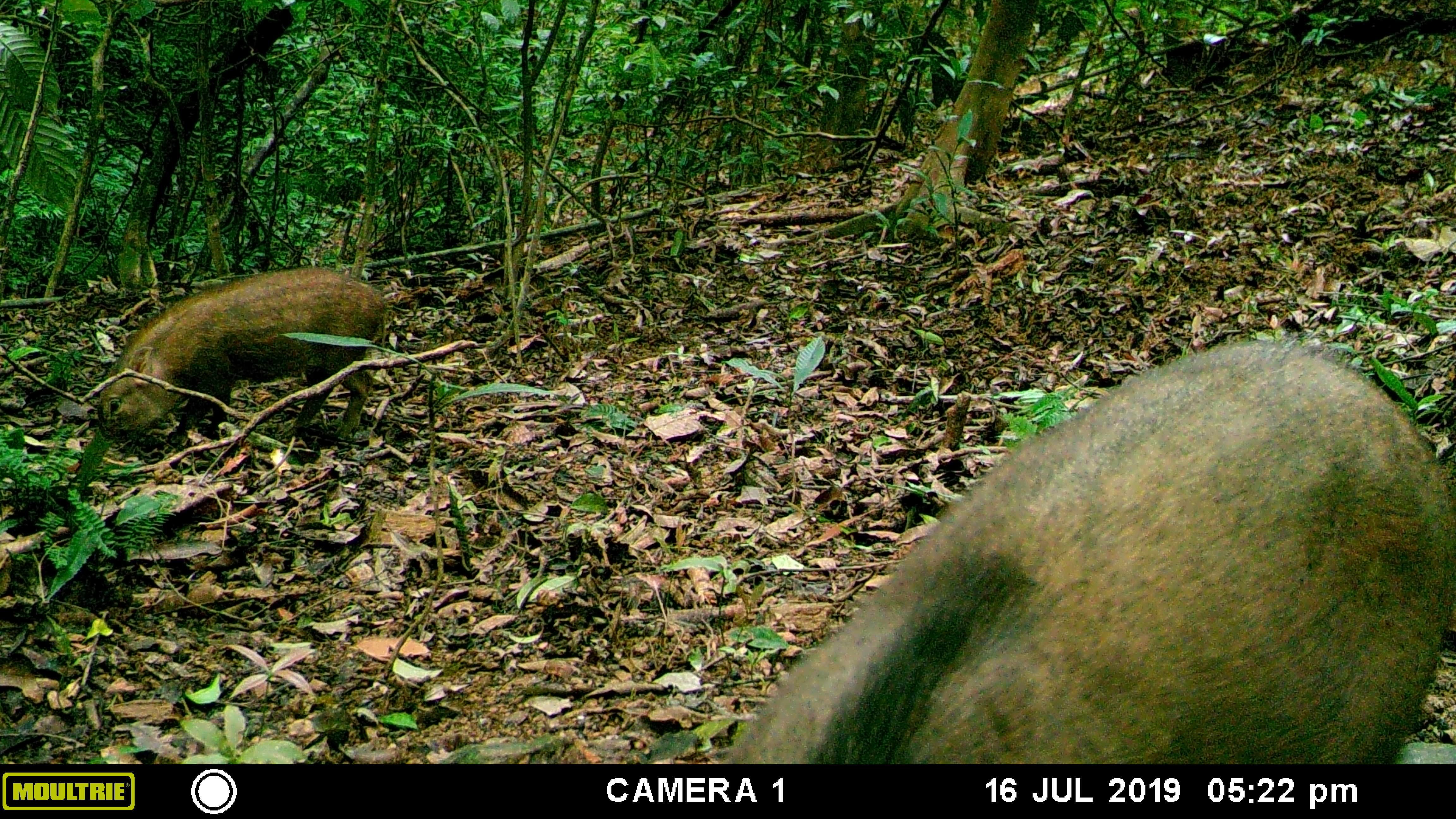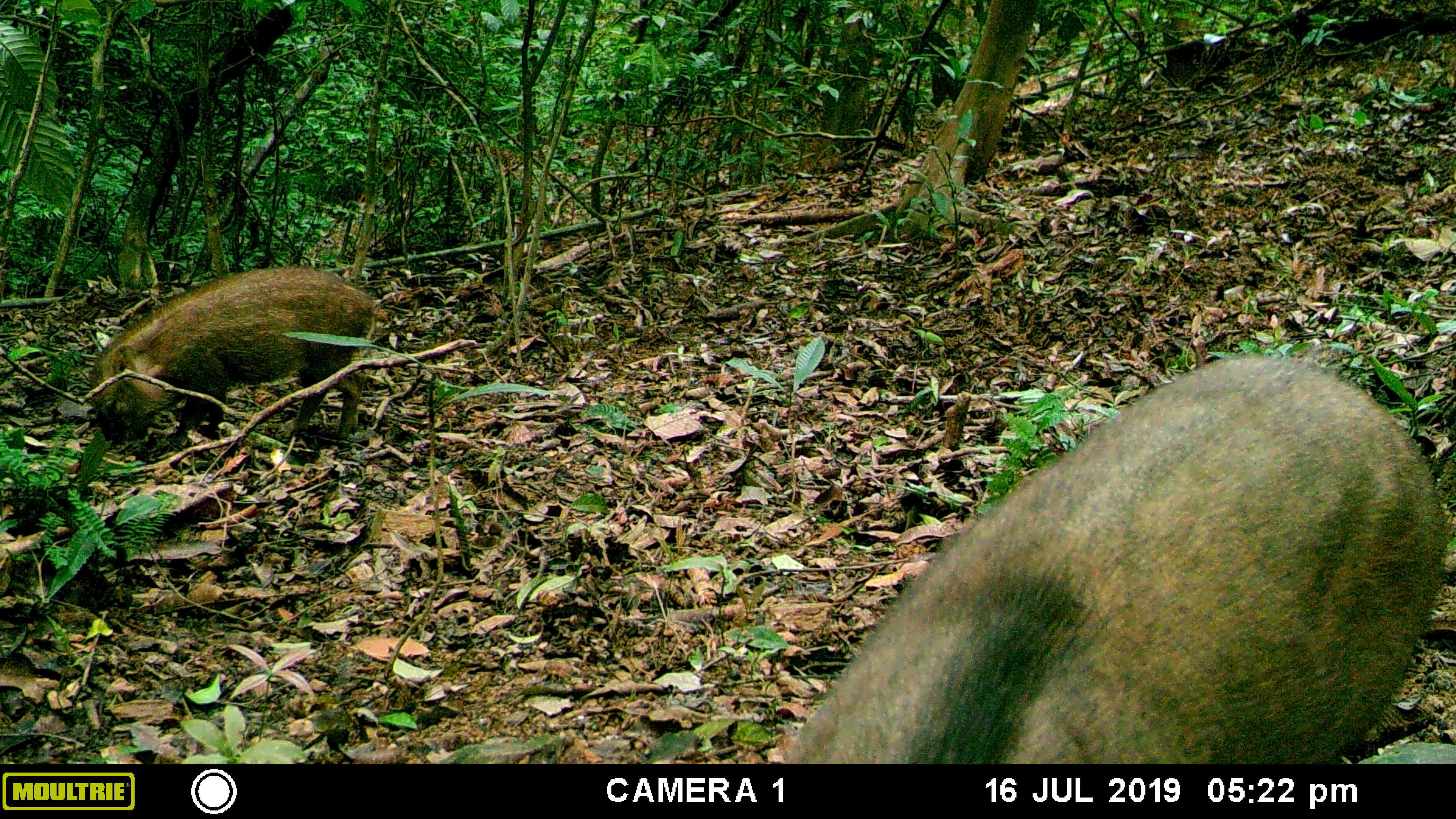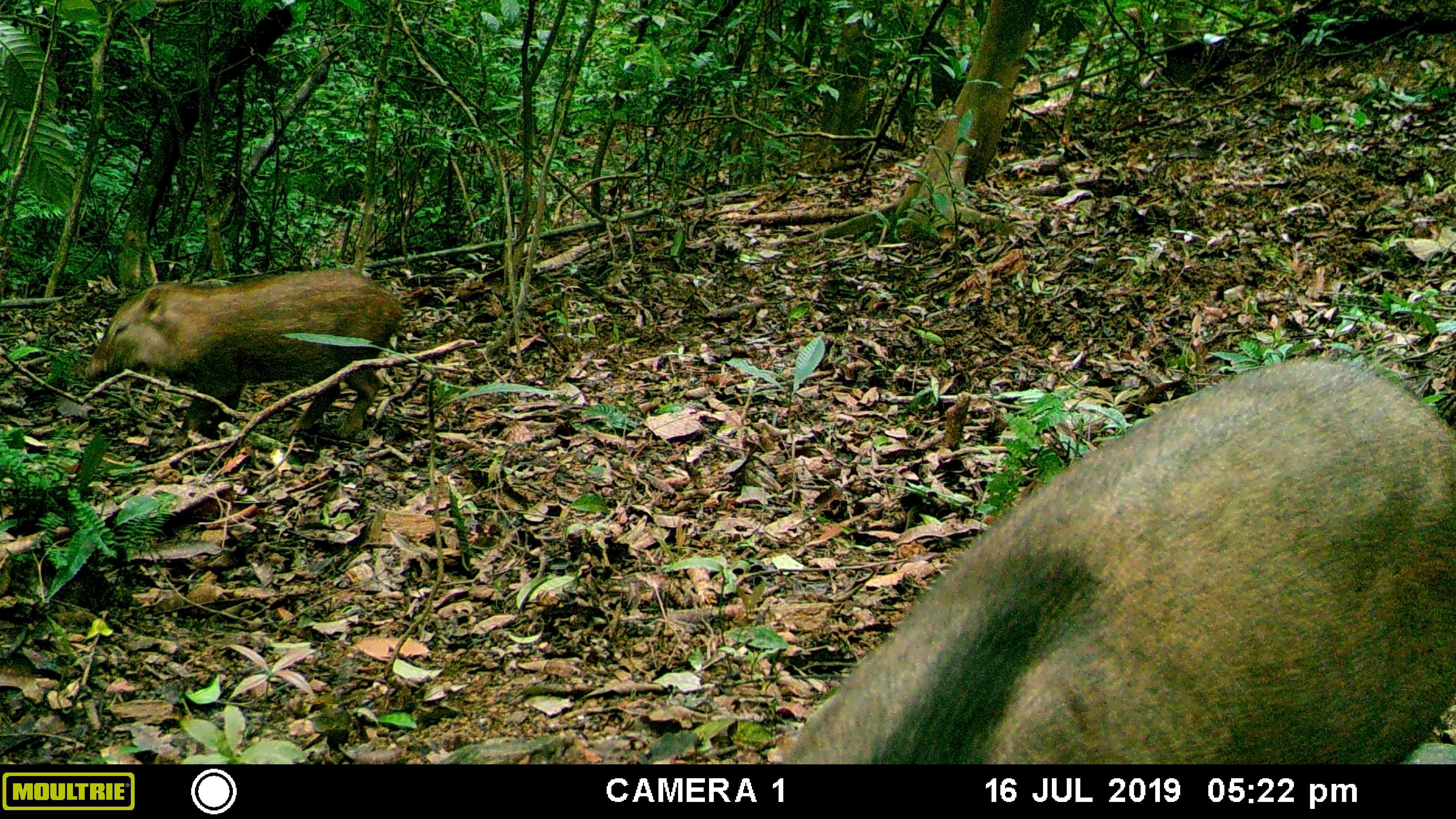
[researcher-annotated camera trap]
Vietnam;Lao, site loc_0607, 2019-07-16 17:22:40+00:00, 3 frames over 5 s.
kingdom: Animalia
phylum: Chordata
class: Mammalia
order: Artiodactyla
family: Suidae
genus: Sus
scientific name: Sus scrofa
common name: eurasian wild pig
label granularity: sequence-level